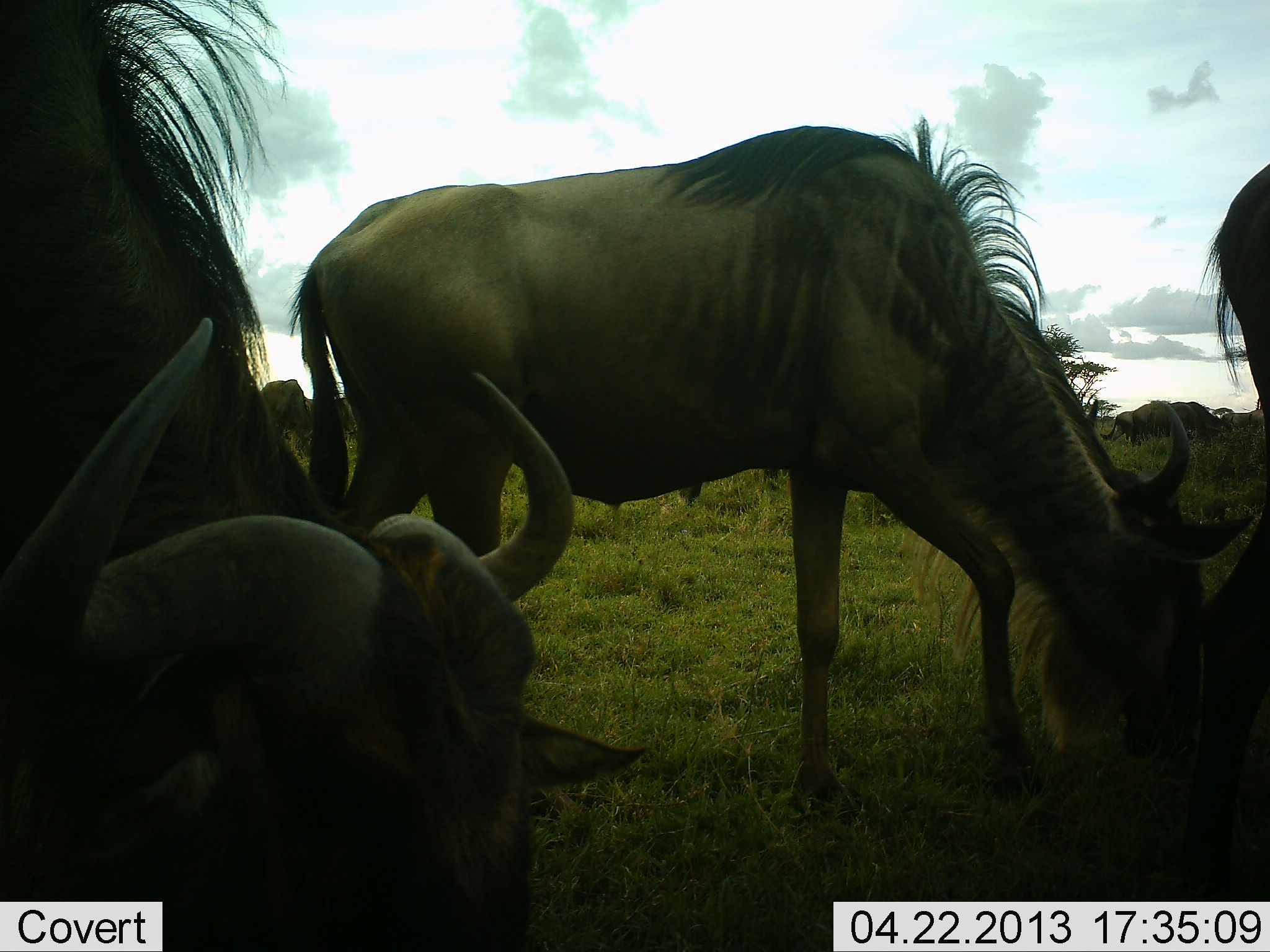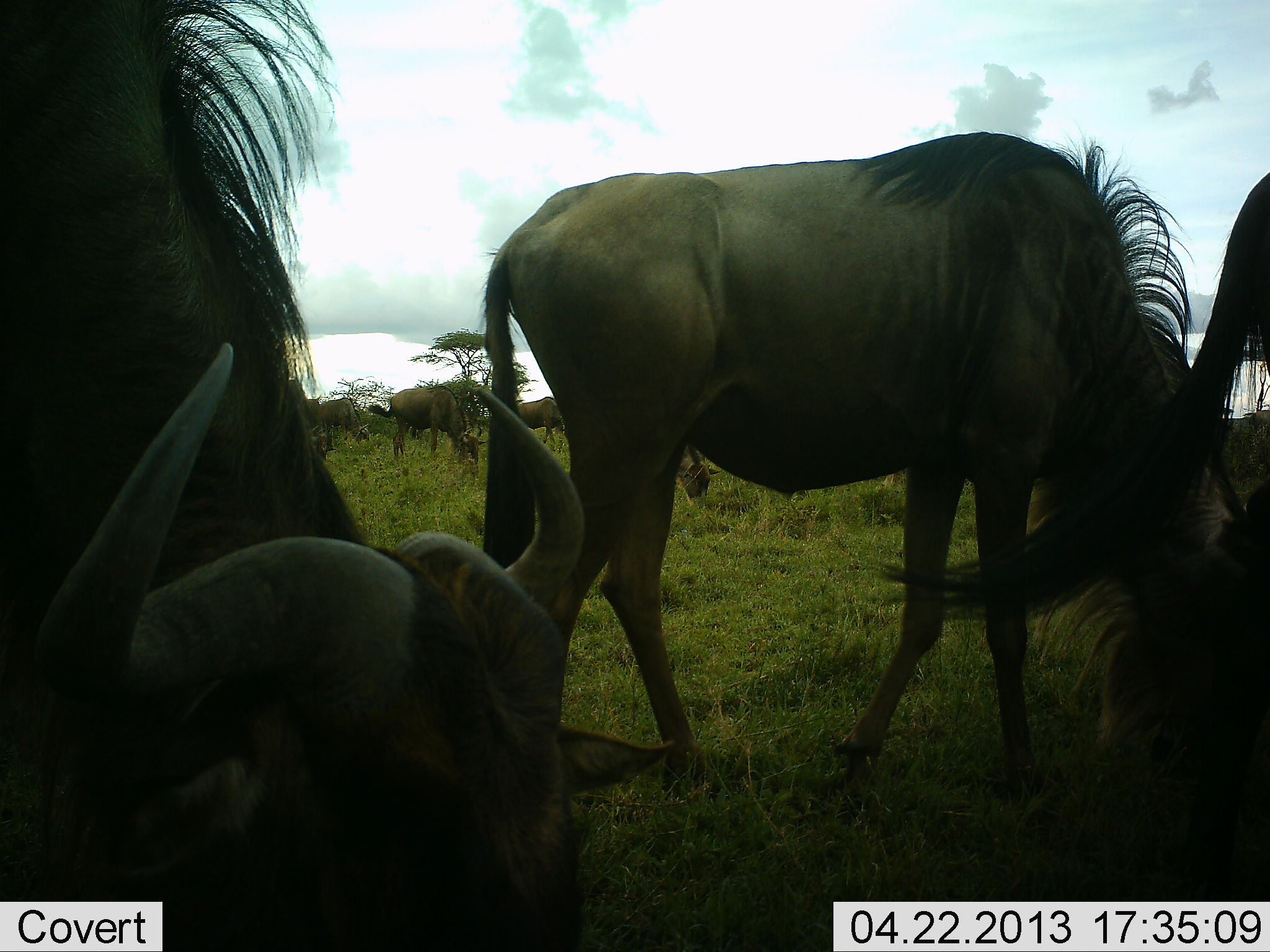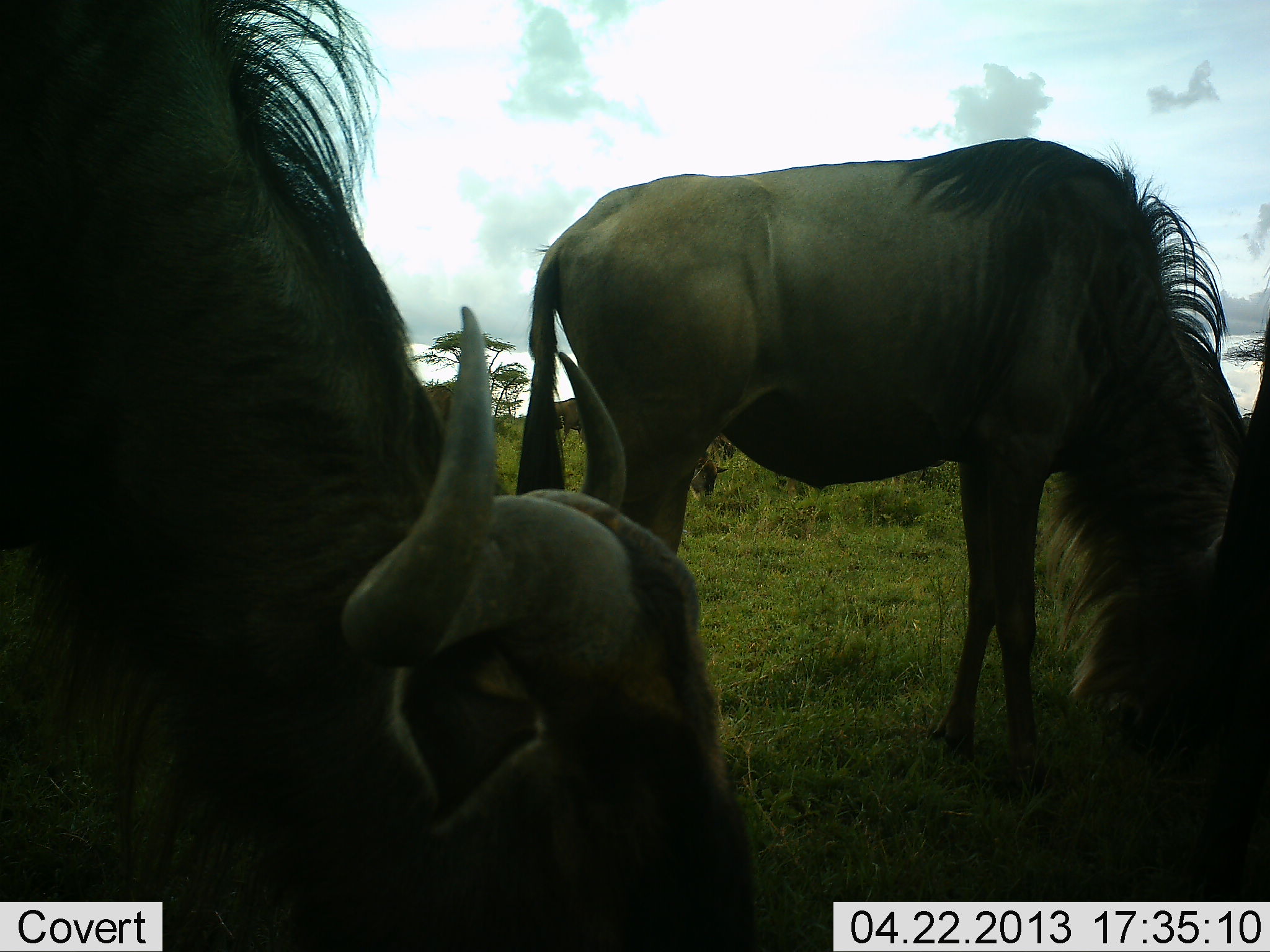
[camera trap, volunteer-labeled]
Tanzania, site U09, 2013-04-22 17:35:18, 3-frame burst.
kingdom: Animalia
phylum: Chordata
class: Mammalia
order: Artiodactyla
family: Bovidae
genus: Connochaetes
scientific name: Connochaetes taurinus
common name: blue wildebeest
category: wildebeest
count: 7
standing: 31%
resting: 4%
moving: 50%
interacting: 0%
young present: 0%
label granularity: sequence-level